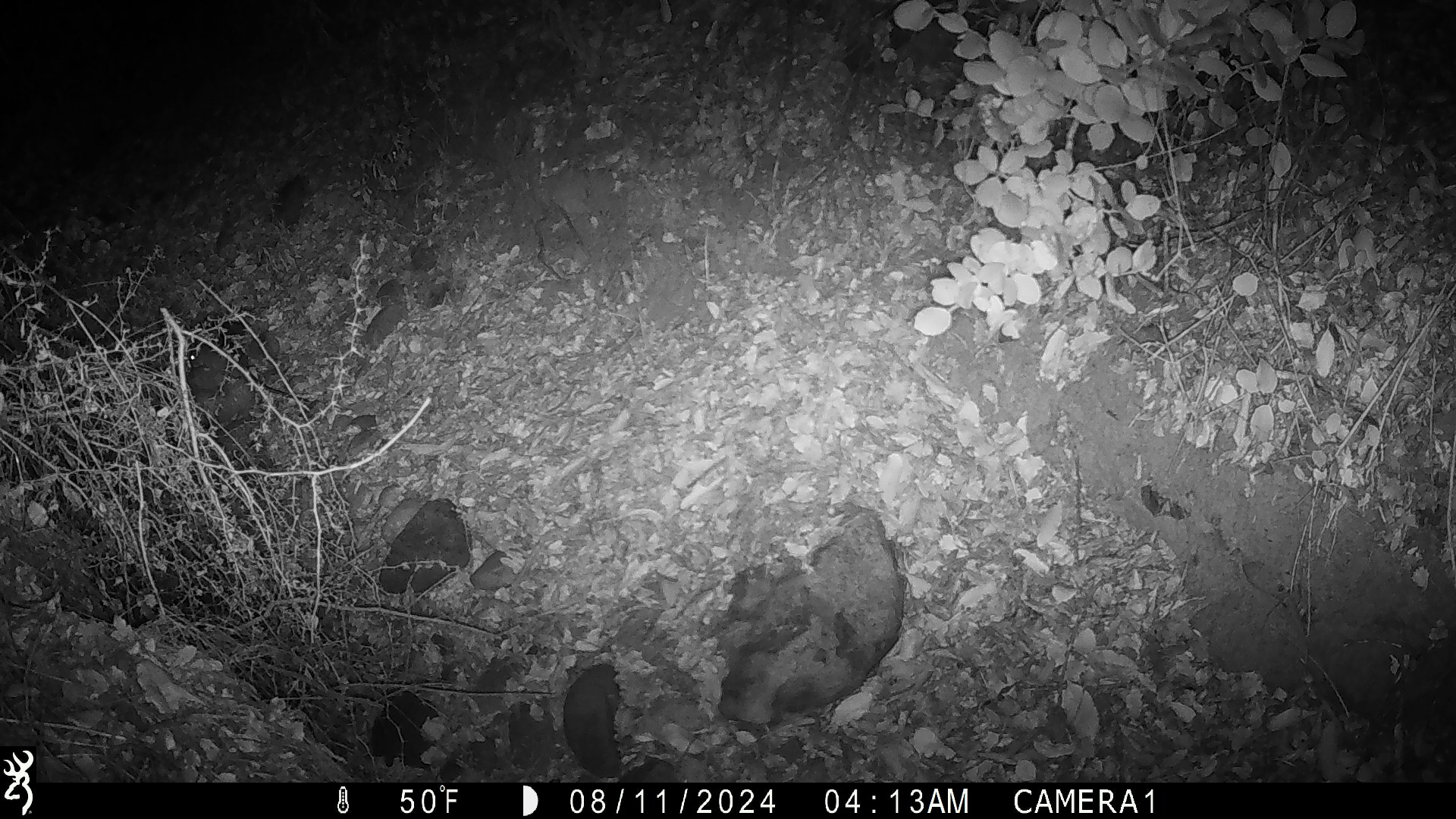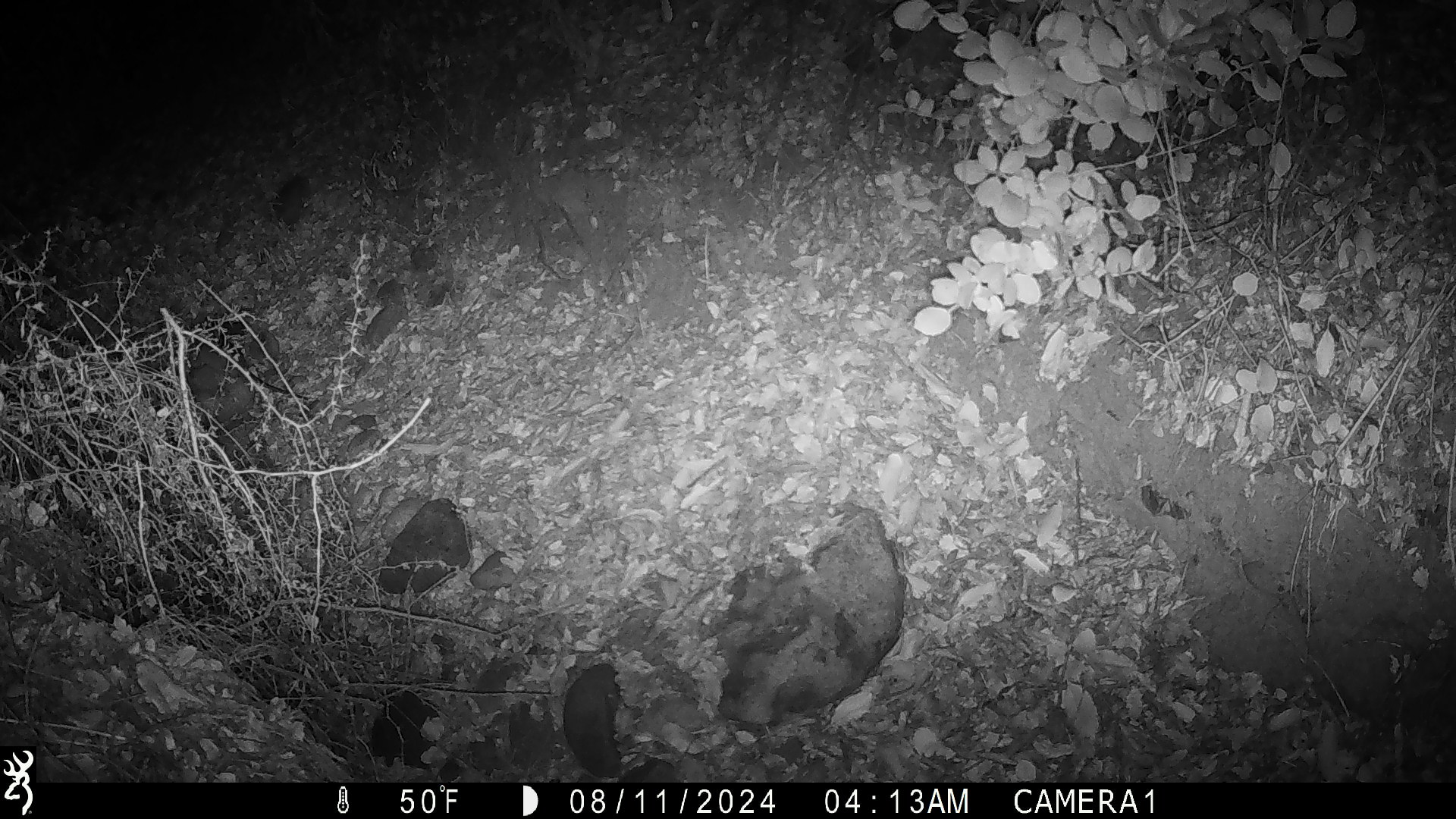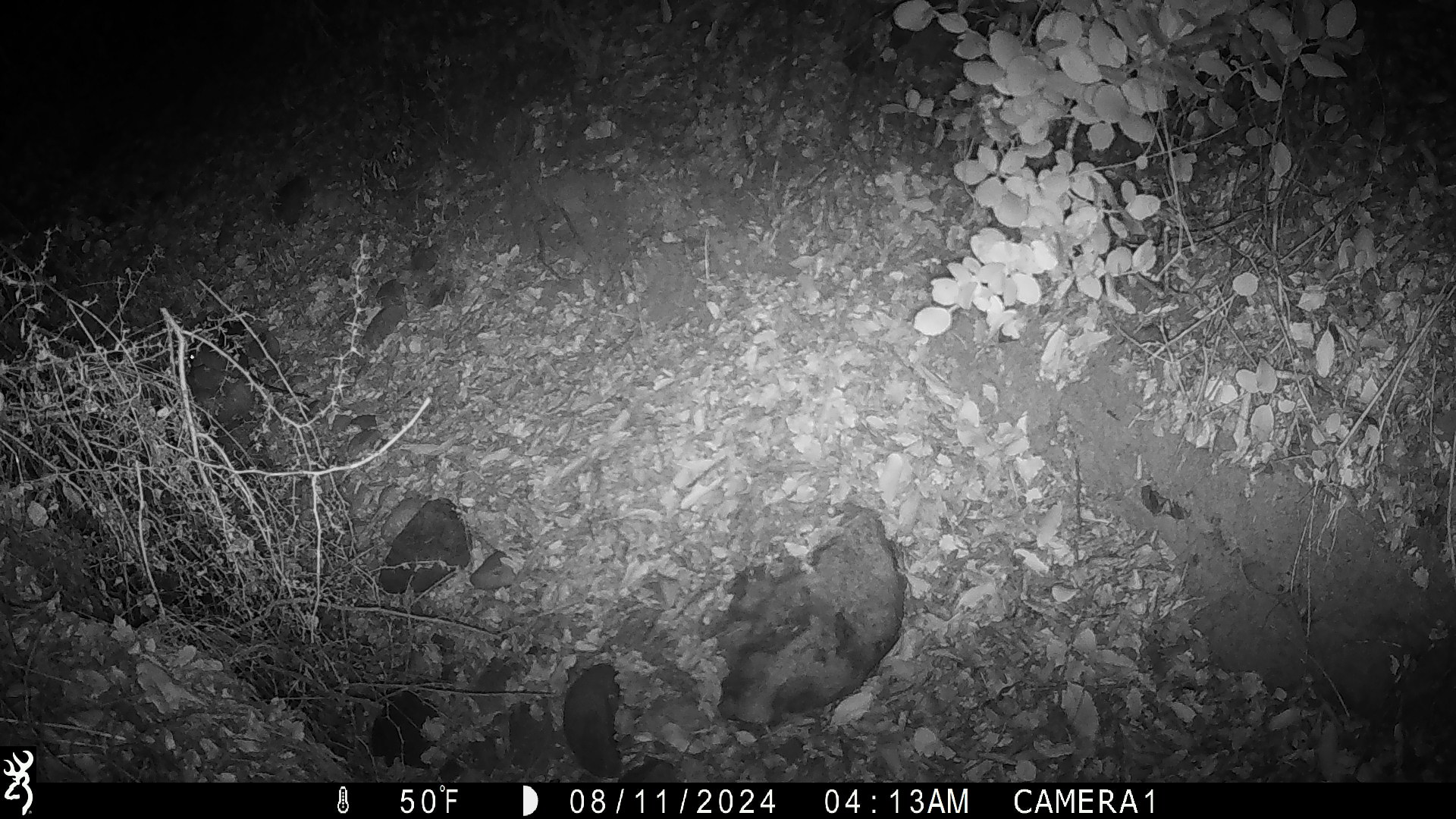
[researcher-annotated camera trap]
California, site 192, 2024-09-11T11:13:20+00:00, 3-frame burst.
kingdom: Animalia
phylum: Chordata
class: Mammalia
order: Rodentia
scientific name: Rodentia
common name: mouse or rat